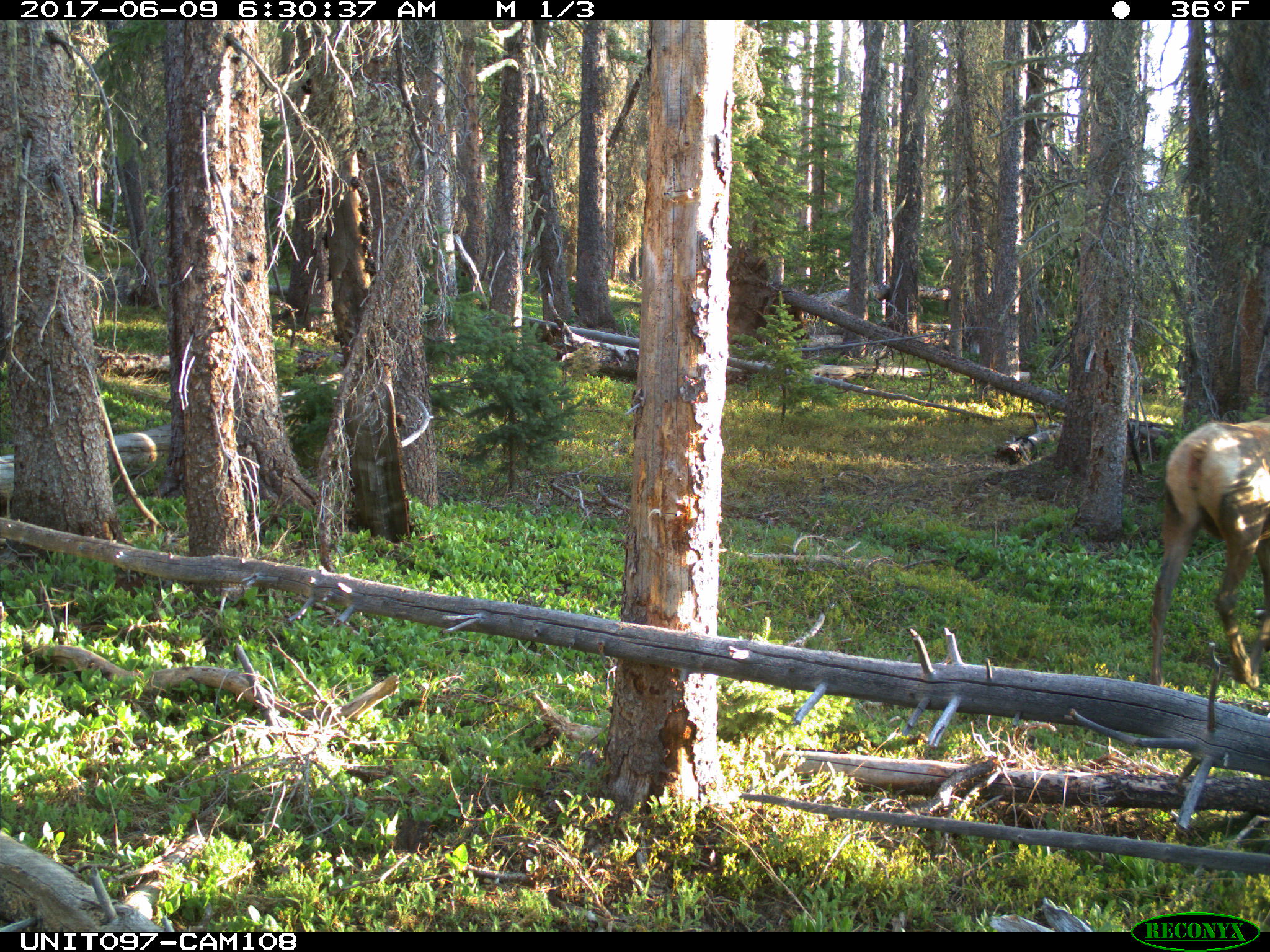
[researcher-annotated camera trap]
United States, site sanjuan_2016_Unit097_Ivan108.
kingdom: Animalia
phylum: Chordata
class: Mammalia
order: Artiodactyla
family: Cervidae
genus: Cervus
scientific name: Cervus elaphus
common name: red deer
Cervus elaphus (red deer).